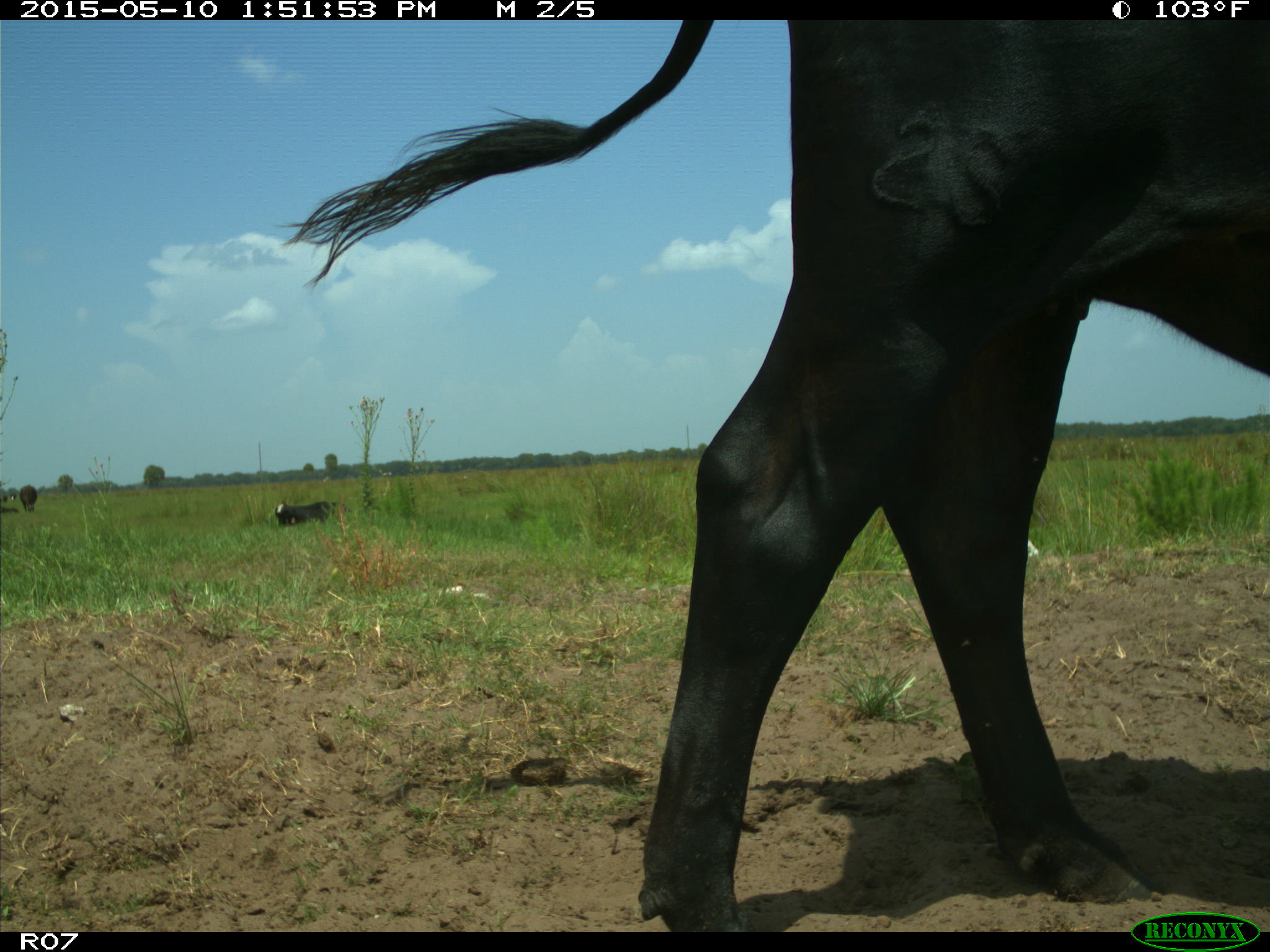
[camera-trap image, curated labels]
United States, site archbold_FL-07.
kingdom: Animalia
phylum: Chordata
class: Mammalia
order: Artiodactyla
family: Bovidae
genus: Bos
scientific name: Bos taurus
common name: domestic cow